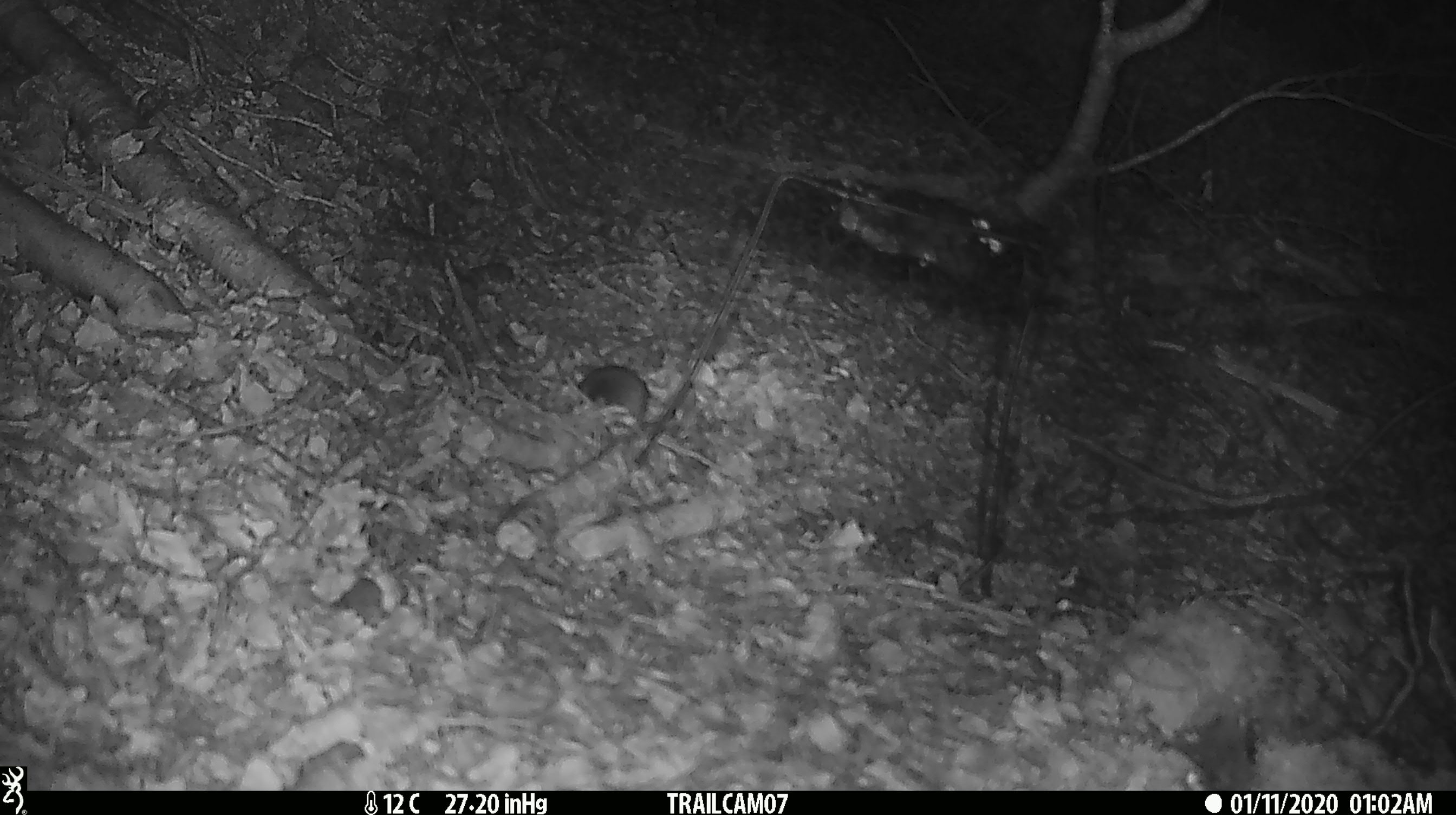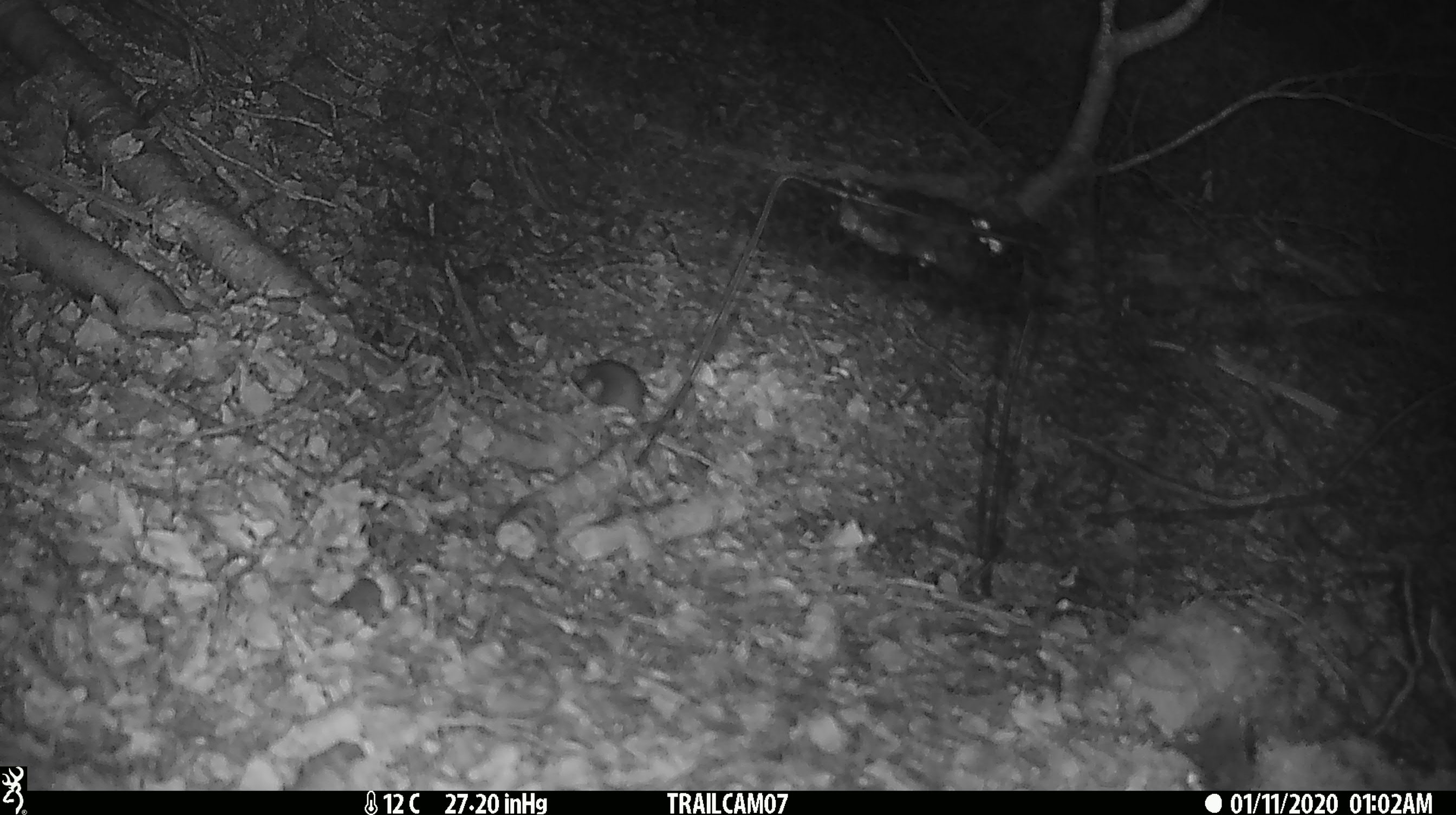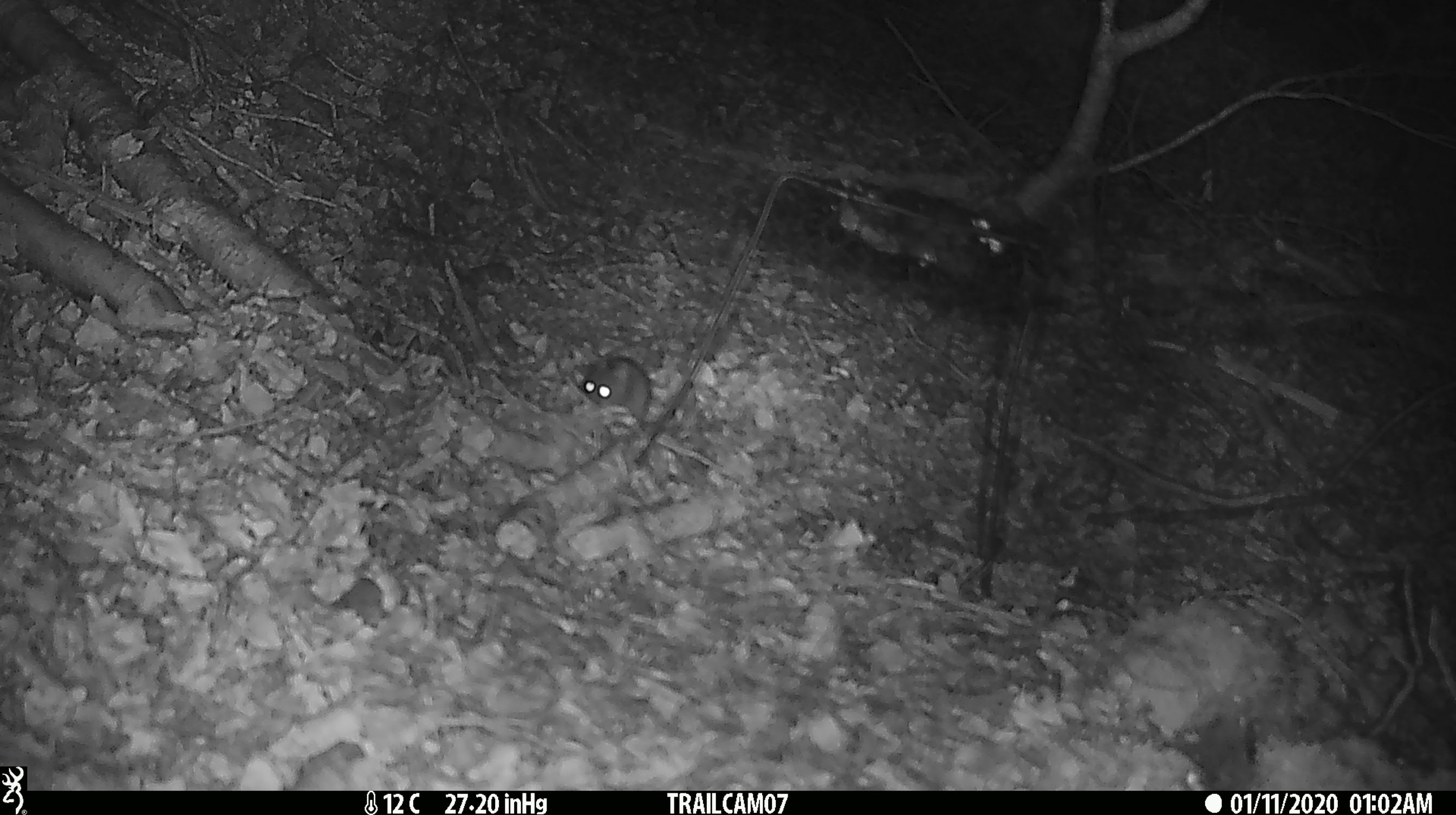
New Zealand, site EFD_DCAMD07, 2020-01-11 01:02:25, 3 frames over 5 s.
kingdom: Animalia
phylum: Chordata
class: Mammalia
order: Rodentia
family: Muridae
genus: Mus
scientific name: Mus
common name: mouse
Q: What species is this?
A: Mouse (Mus).